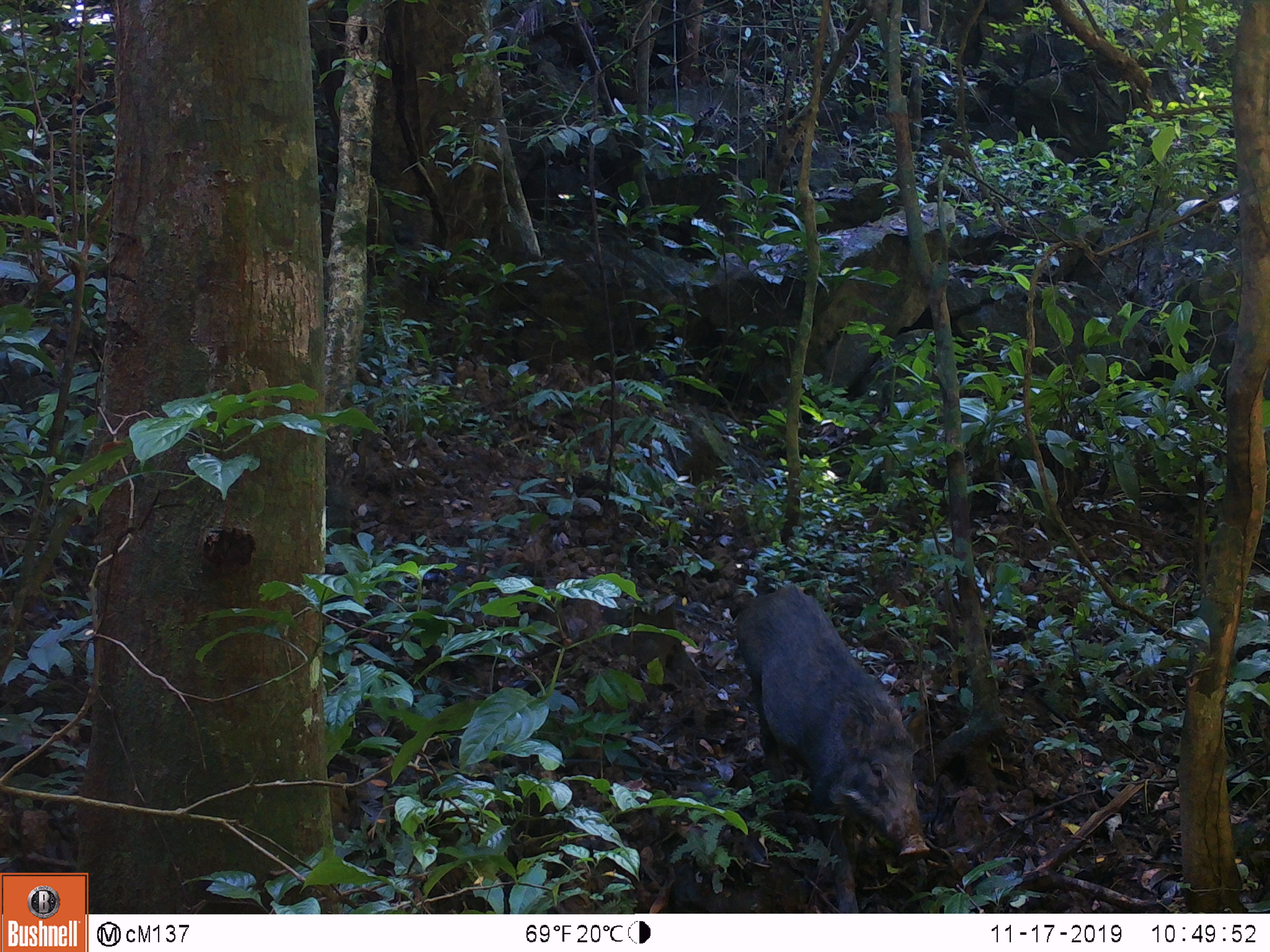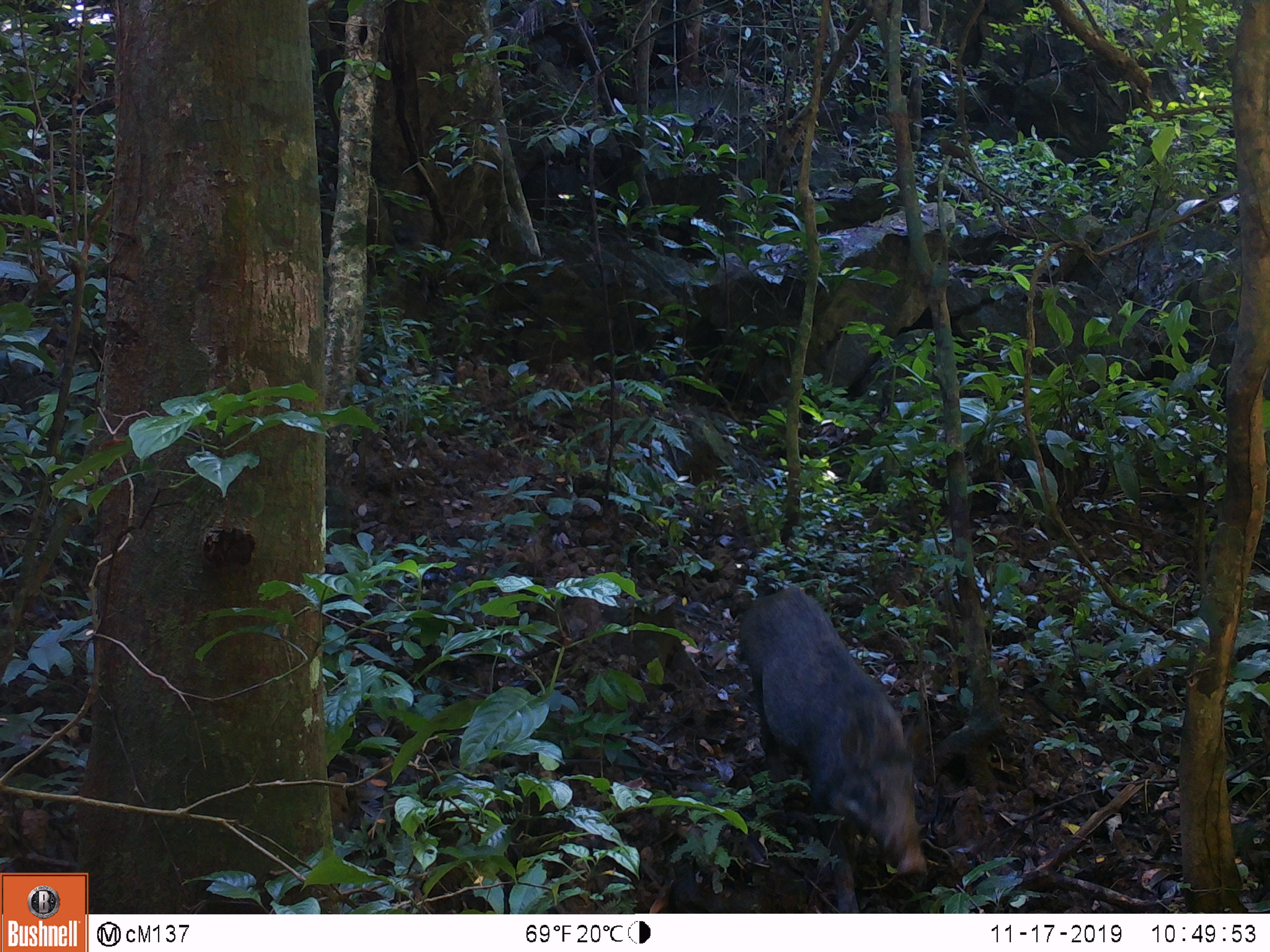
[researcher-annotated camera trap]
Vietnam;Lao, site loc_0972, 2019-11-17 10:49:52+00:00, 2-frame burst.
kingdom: Animalia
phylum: Chordata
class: Mammalia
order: Artiodactyla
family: Suidae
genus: Sus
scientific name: Sus scrofa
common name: eurasian wild pig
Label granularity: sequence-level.